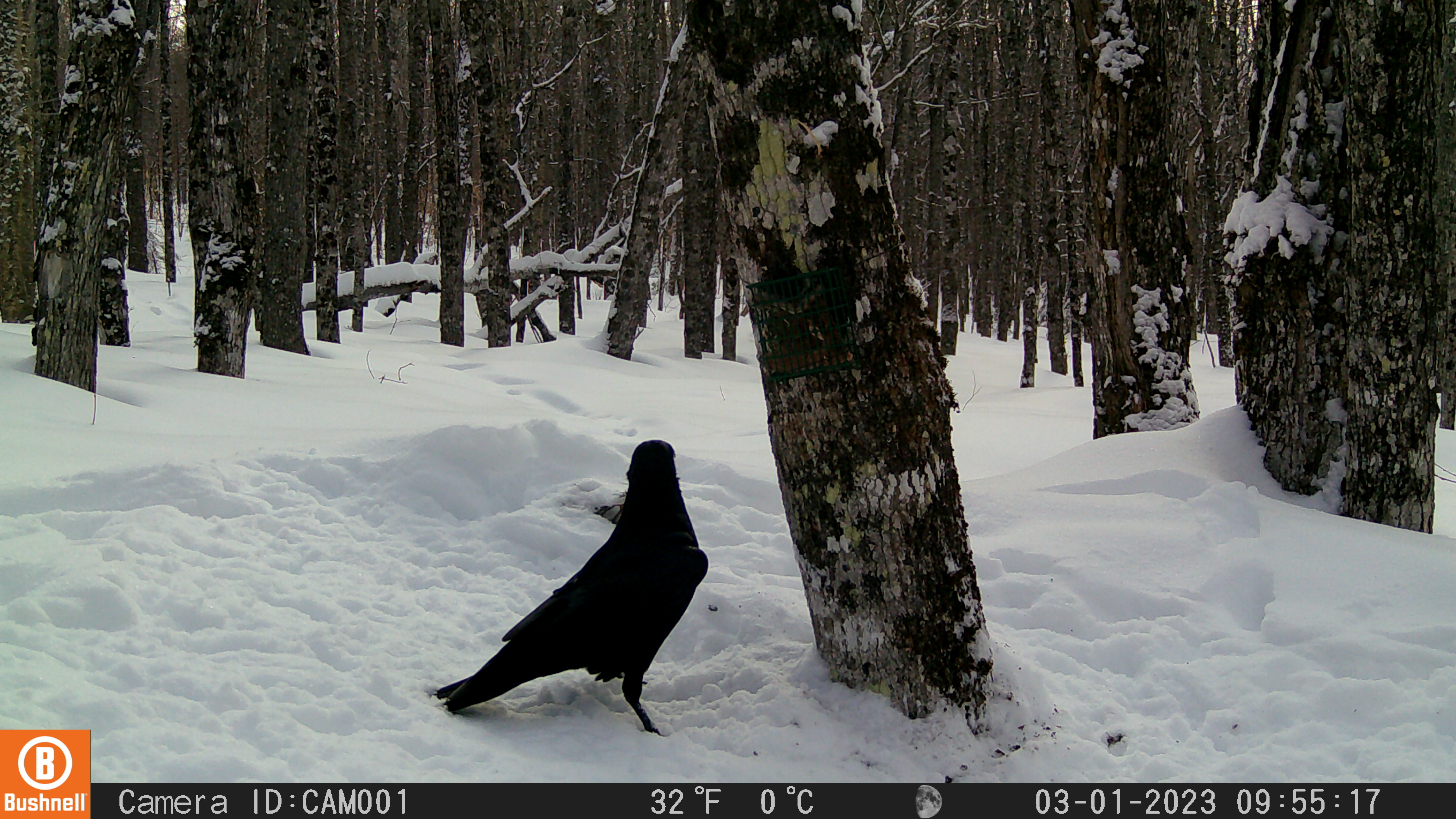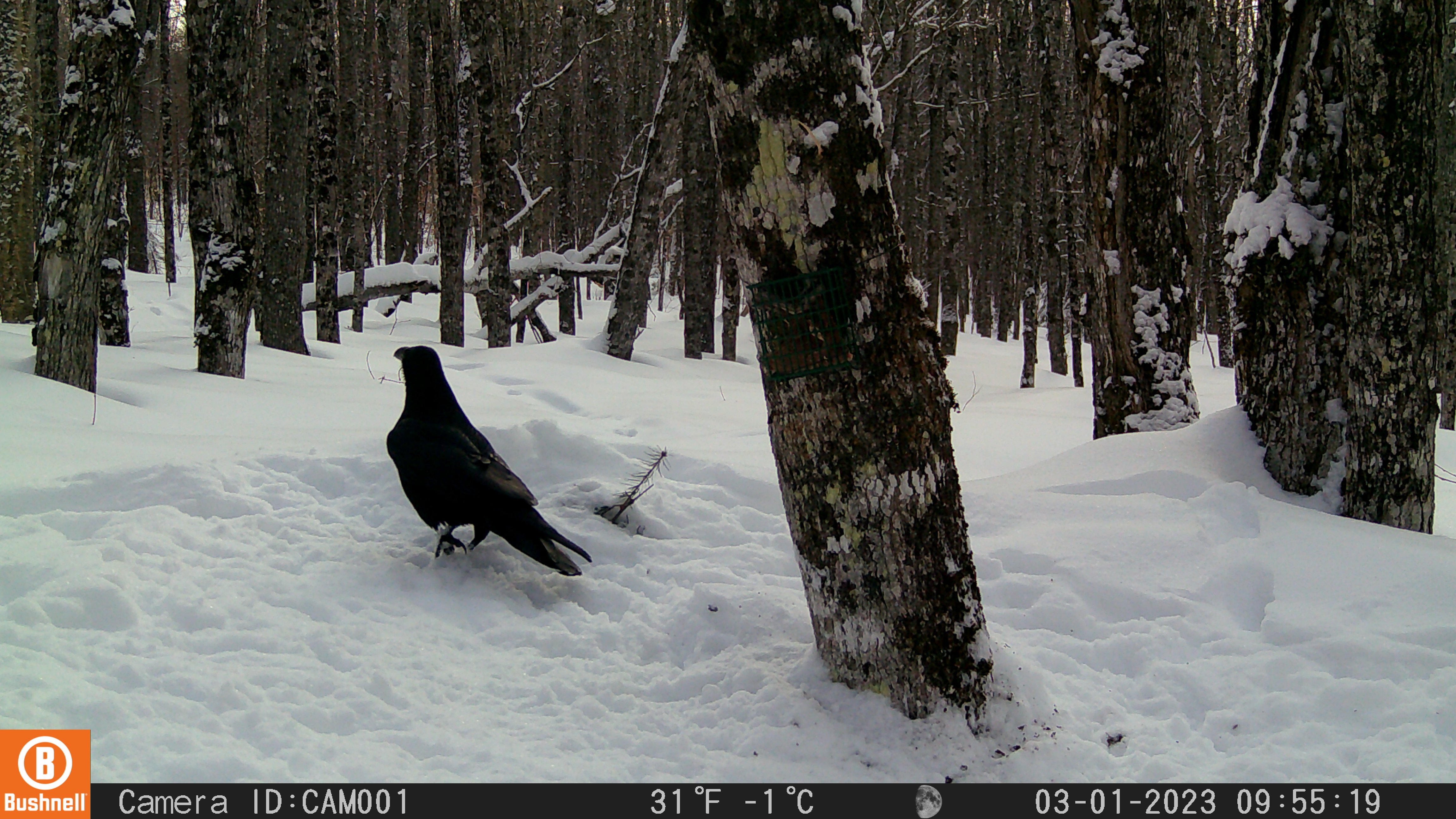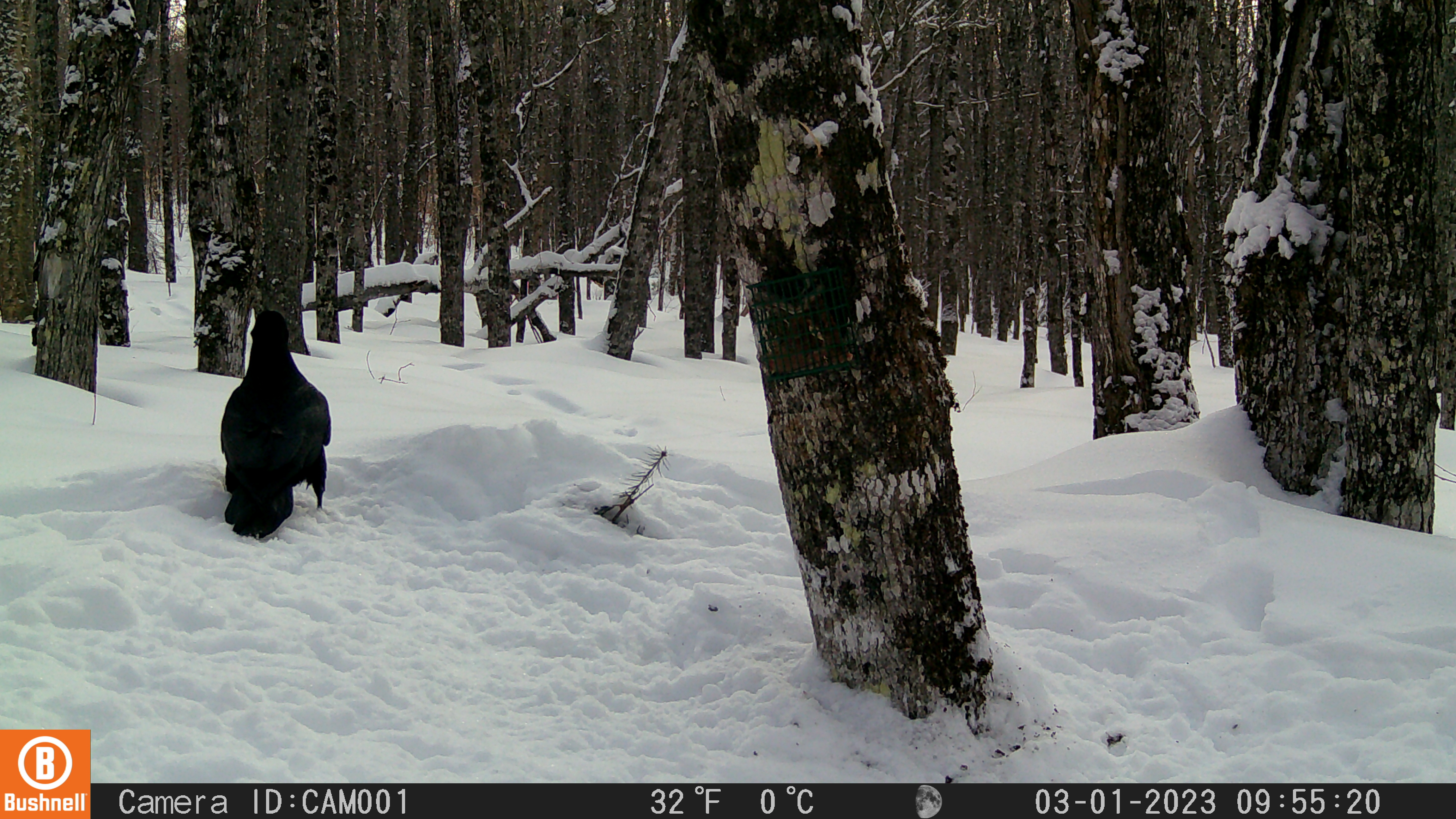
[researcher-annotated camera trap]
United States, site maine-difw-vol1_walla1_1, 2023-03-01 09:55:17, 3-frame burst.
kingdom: Animalia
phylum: Chordata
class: Aves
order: Passeriformes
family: Corvidae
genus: Corvus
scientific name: Corvus corax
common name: common raven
Common raven (Corvus corax).